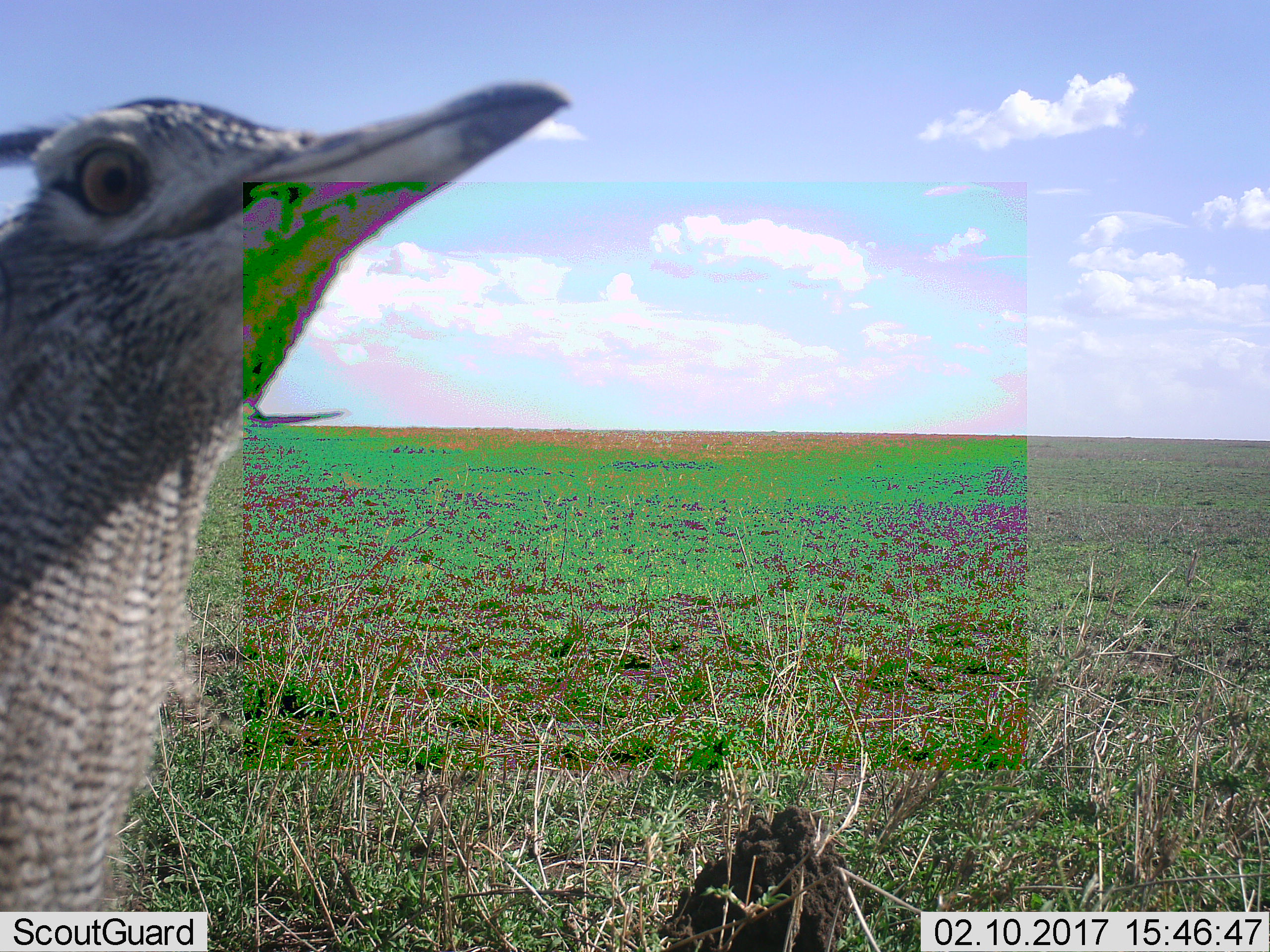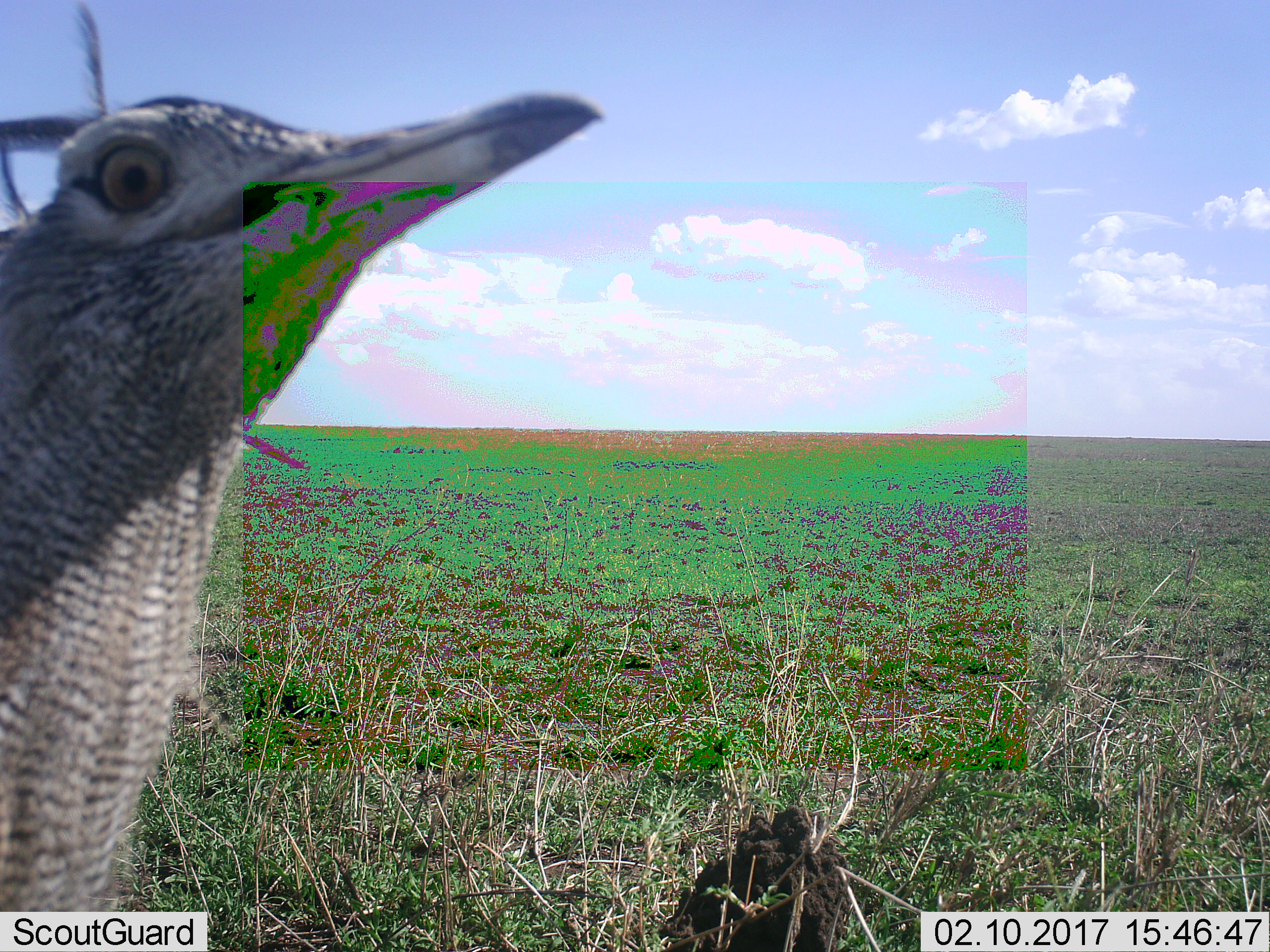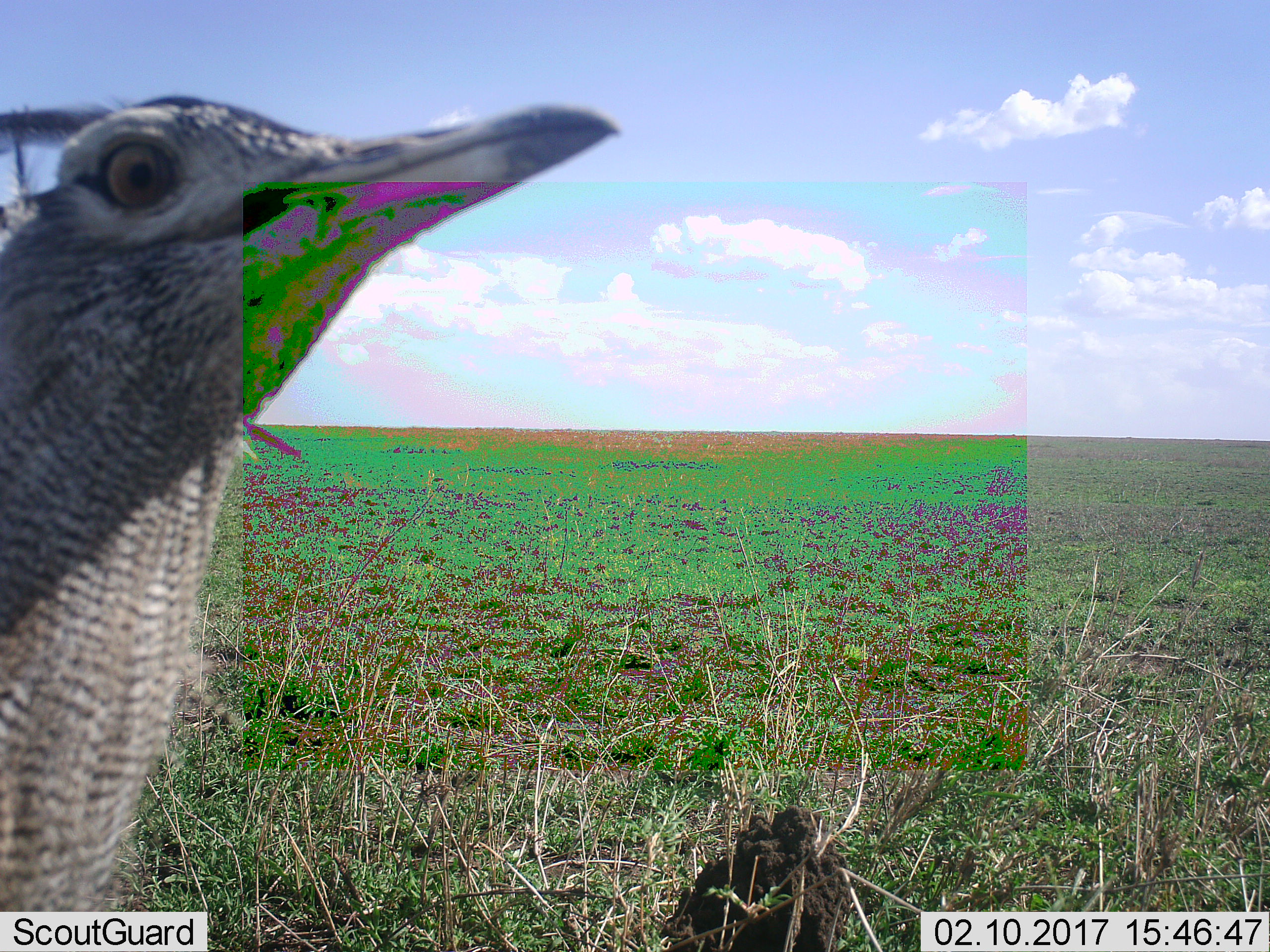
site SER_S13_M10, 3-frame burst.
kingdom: Animalia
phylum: Chordata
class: Aves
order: Otidiformes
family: Otididae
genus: Ardeotis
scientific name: Ardeotis kori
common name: kori bustard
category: bustardkori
Bustardkori (kori bustard) (Ardeotis kori), count 1. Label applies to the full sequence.